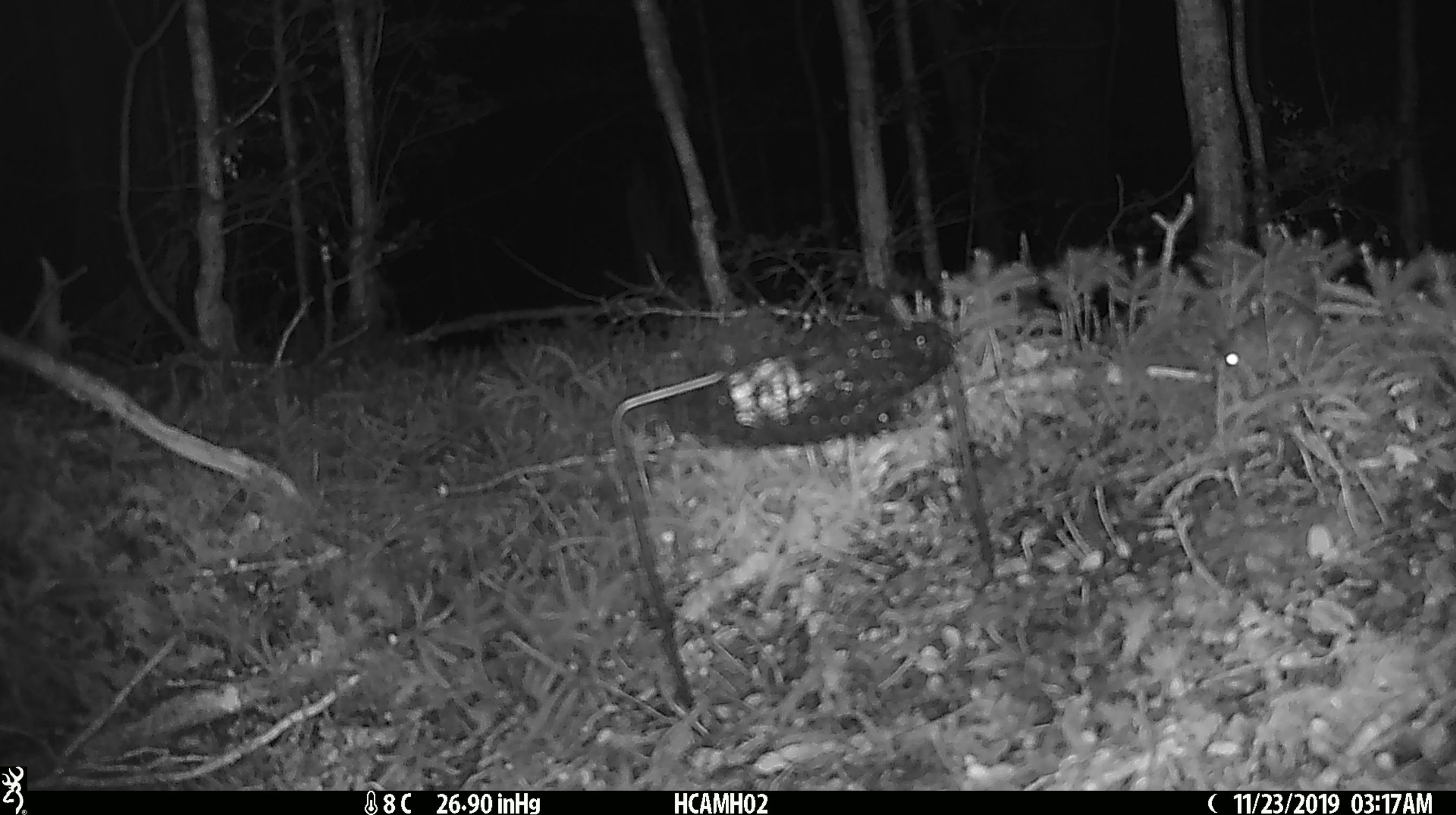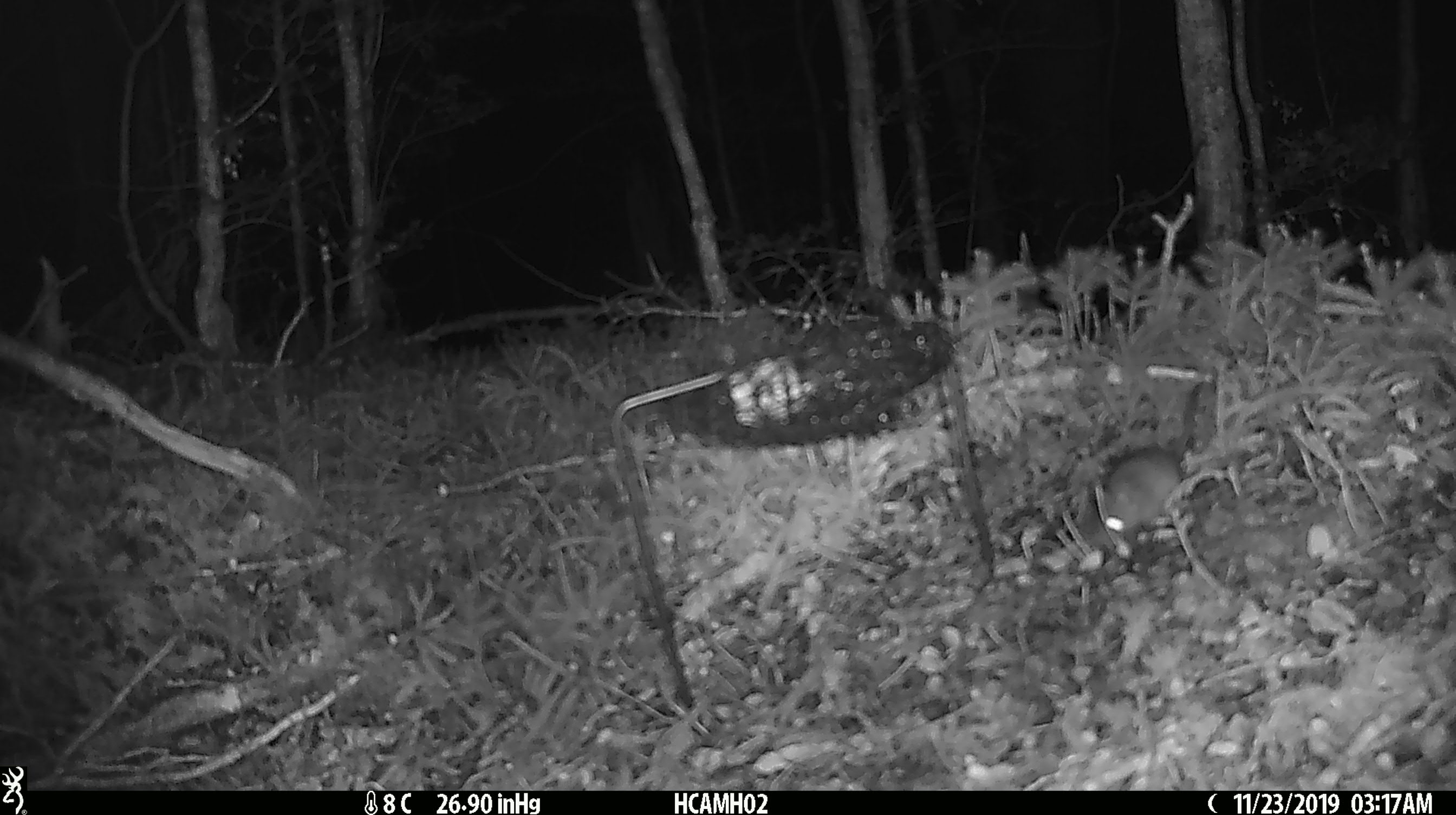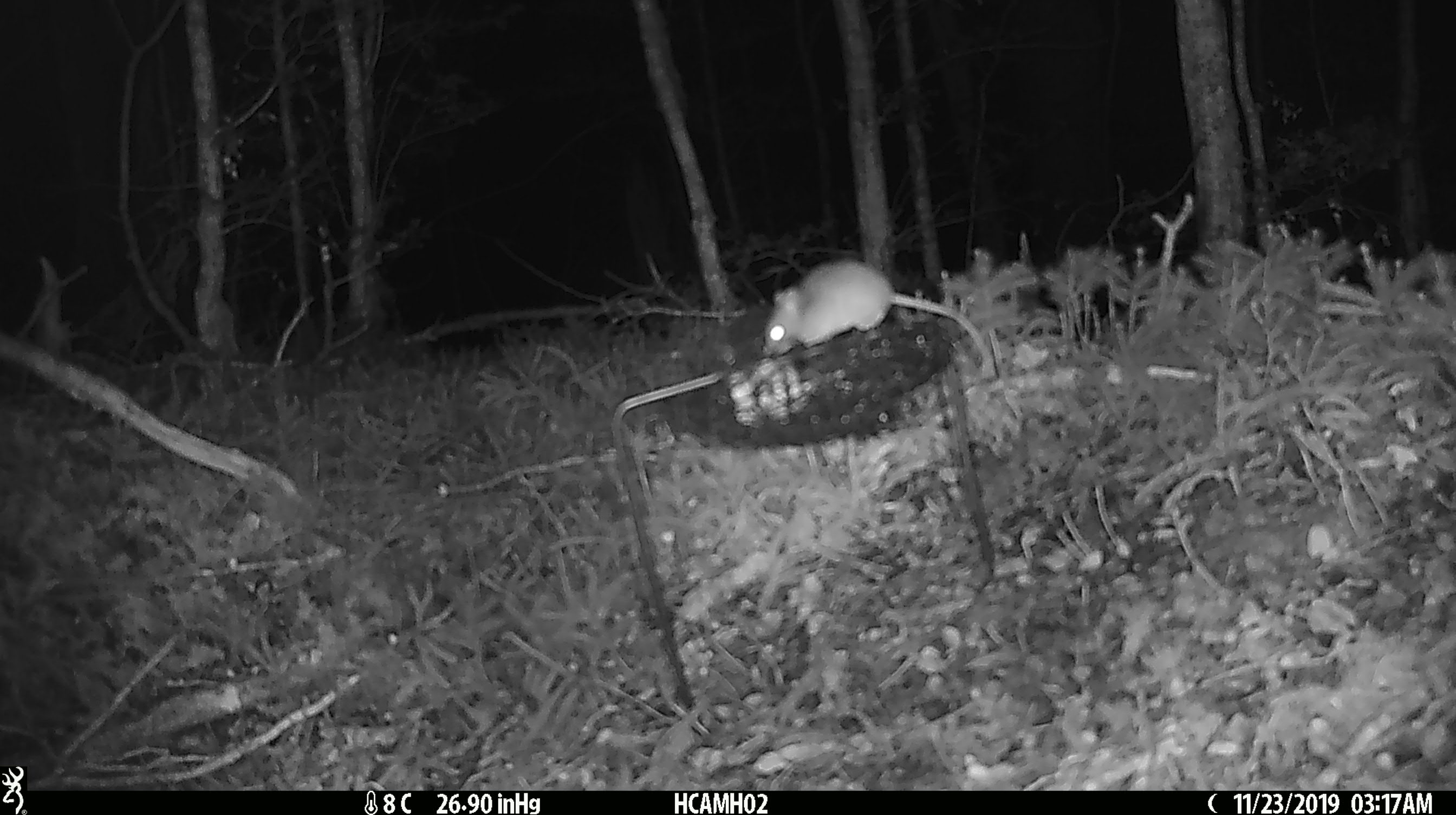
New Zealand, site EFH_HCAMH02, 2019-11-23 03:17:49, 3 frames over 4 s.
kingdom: Animalia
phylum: Chordata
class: Mammalia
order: Rodentia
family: Muridae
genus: Mus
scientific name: Mus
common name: mouse